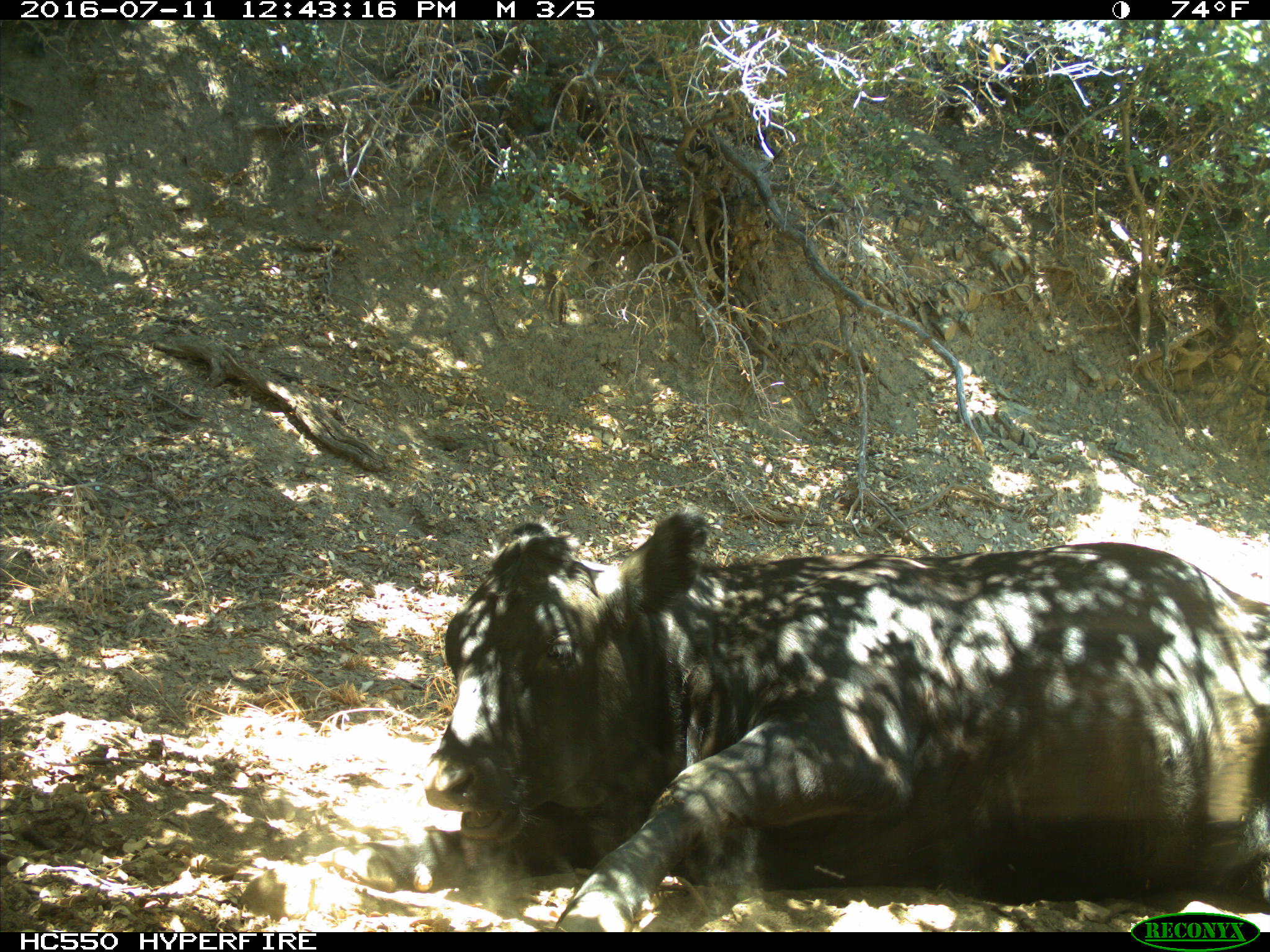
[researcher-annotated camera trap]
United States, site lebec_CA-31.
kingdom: Animalia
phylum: Chordata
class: Mammalia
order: Artiodactyla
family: Bovidae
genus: Bos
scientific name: Bos taurus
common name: domestic cow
Bos taurus (domestic cow).